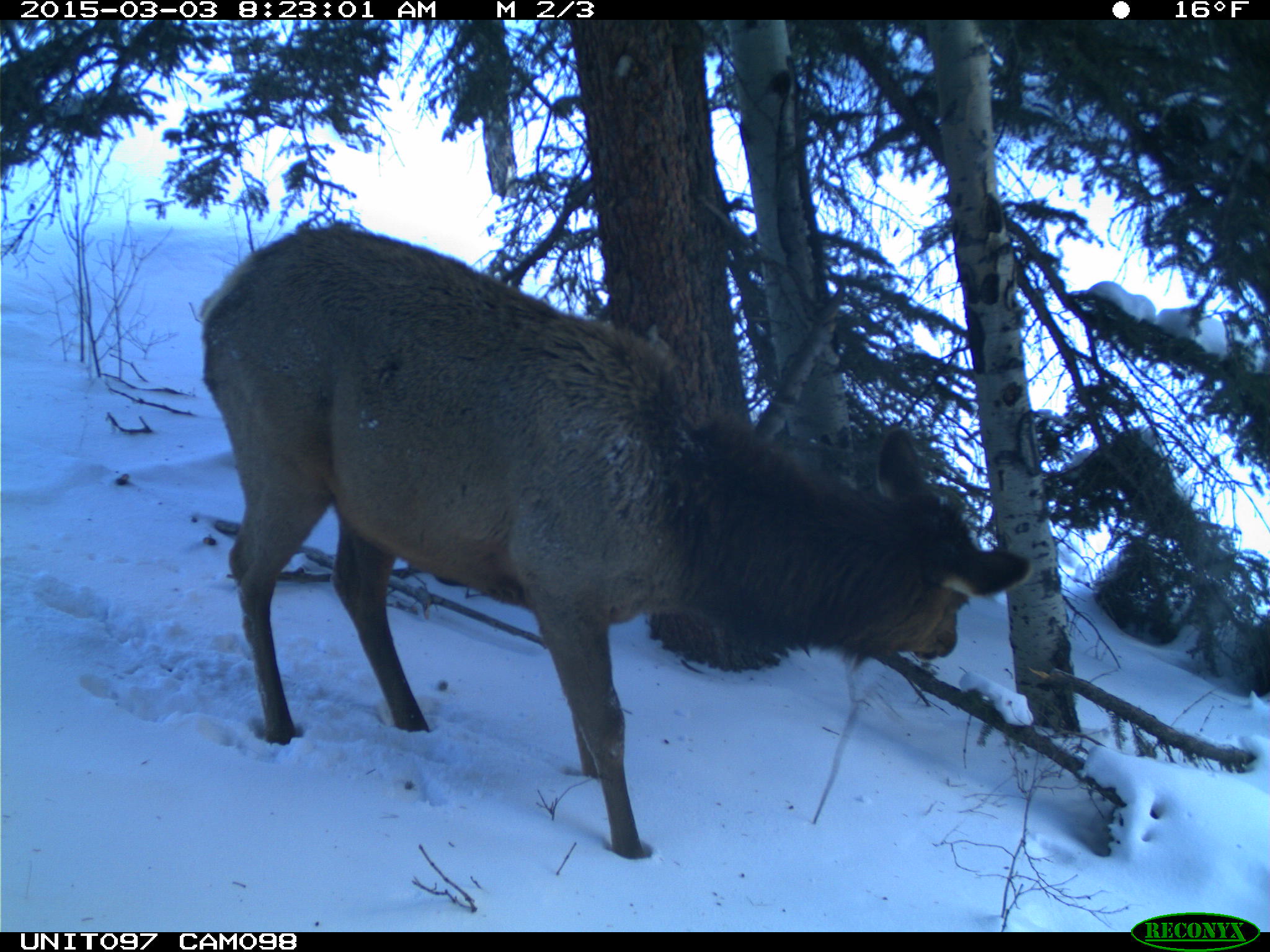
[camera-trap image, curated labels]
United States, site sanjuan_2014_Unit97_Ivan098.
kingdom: Animalia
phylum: Chordata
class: Mammalia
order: Artiodactyla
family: Cervidae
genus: Cervus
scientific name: Cervus elaphus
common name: red deer